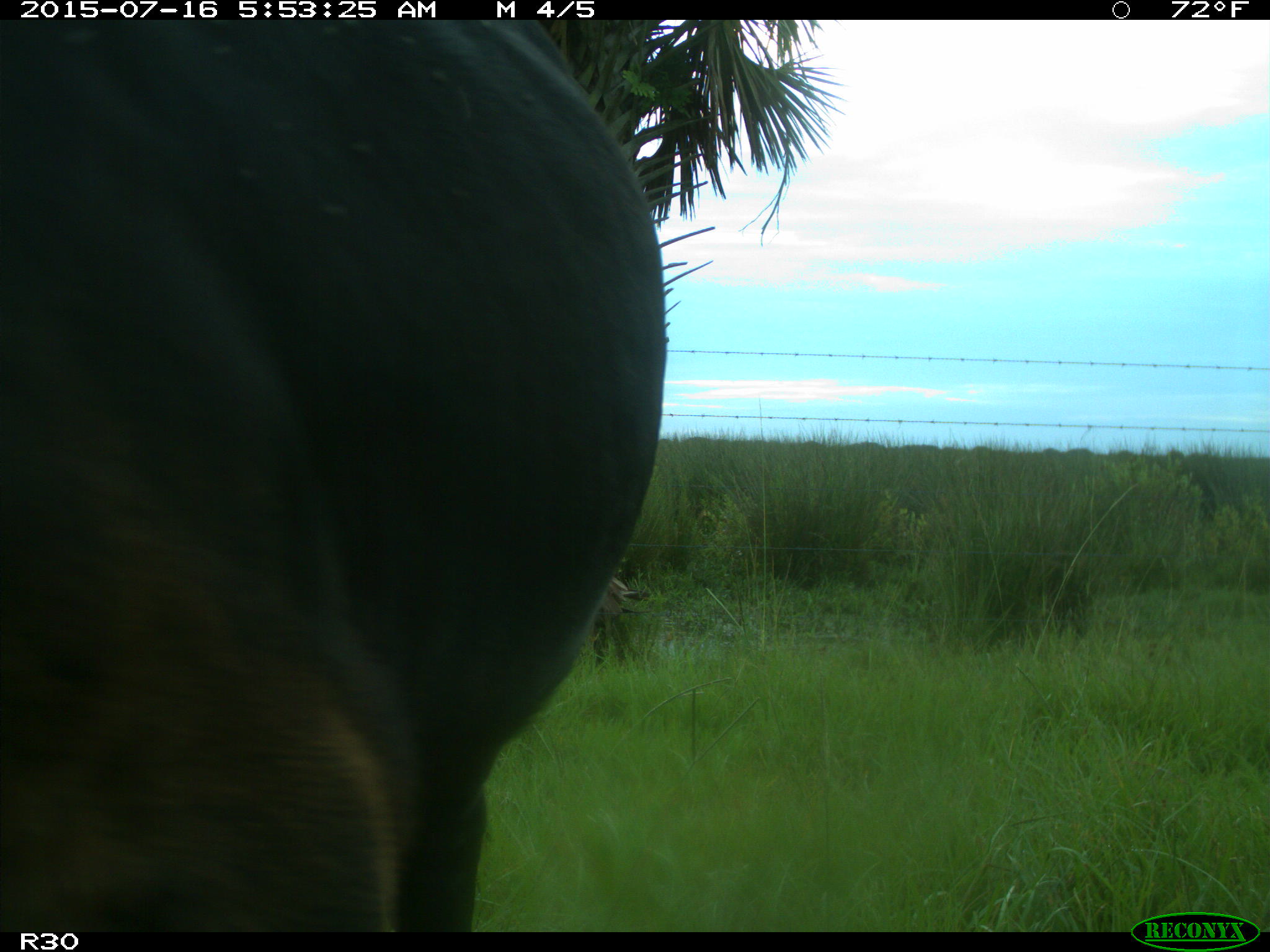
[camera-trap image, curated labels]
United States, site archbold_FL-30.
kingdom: Animalia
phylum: Chordata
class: Mammalia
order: Artiodactyla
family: Bovidae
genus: Bos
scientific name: Bos taurus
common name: domestic cow